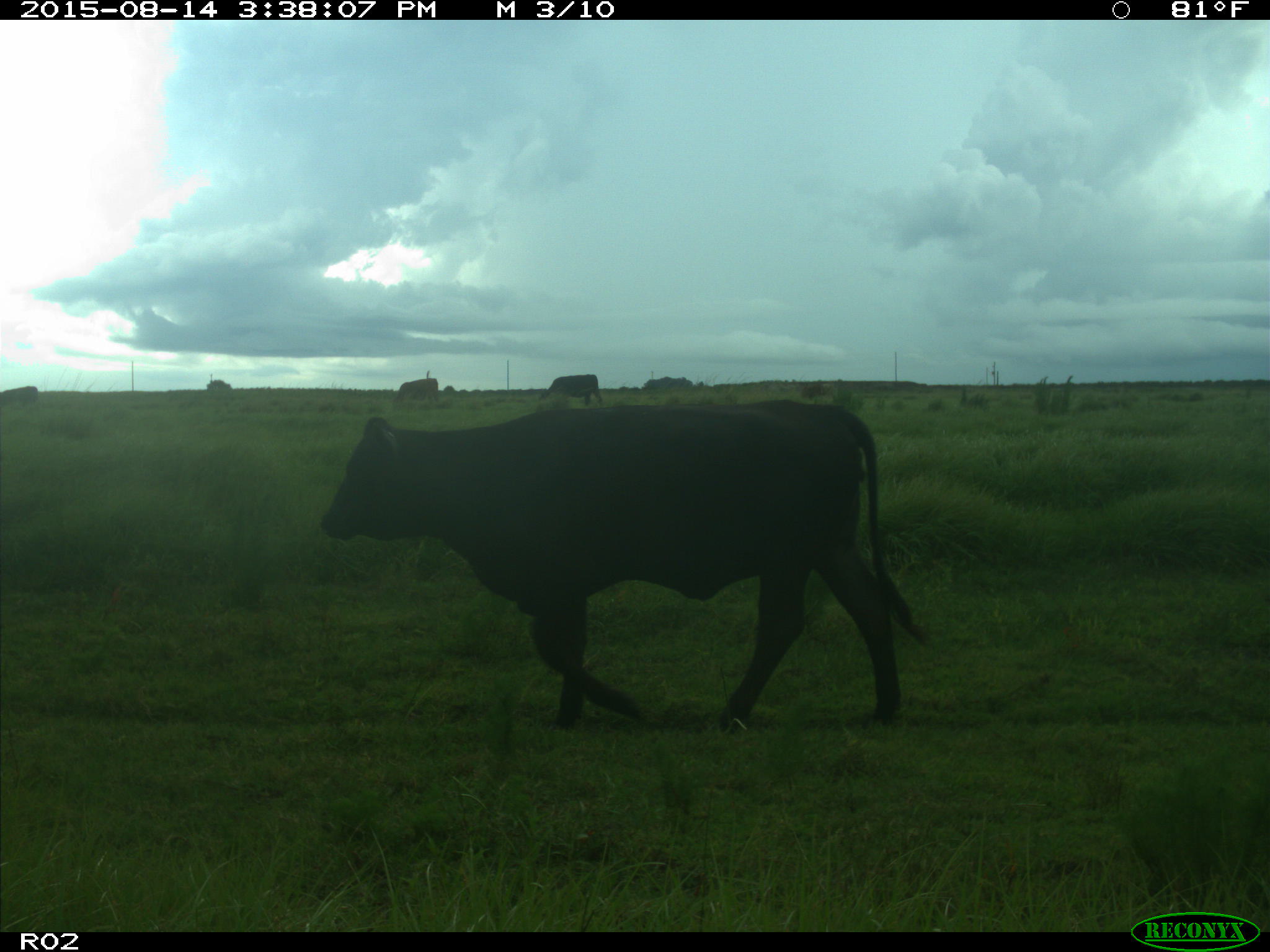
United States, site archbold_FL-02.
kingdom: Animalia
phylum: Chordata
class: Mammalia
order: Artiodactyla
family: Bovidae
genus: Bos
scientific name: Bos taurus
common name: domestic cow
Bos taurus (domestic cow).